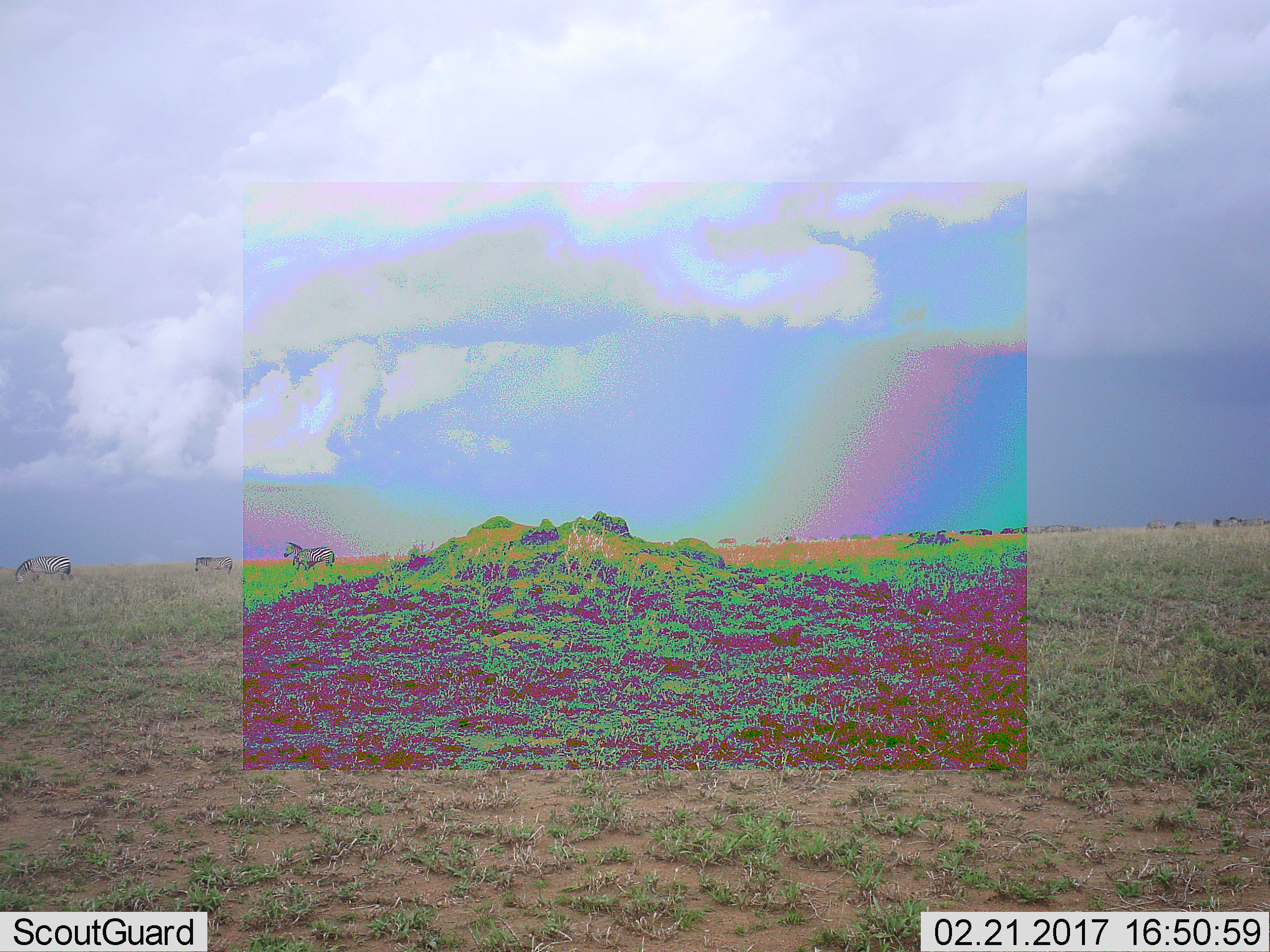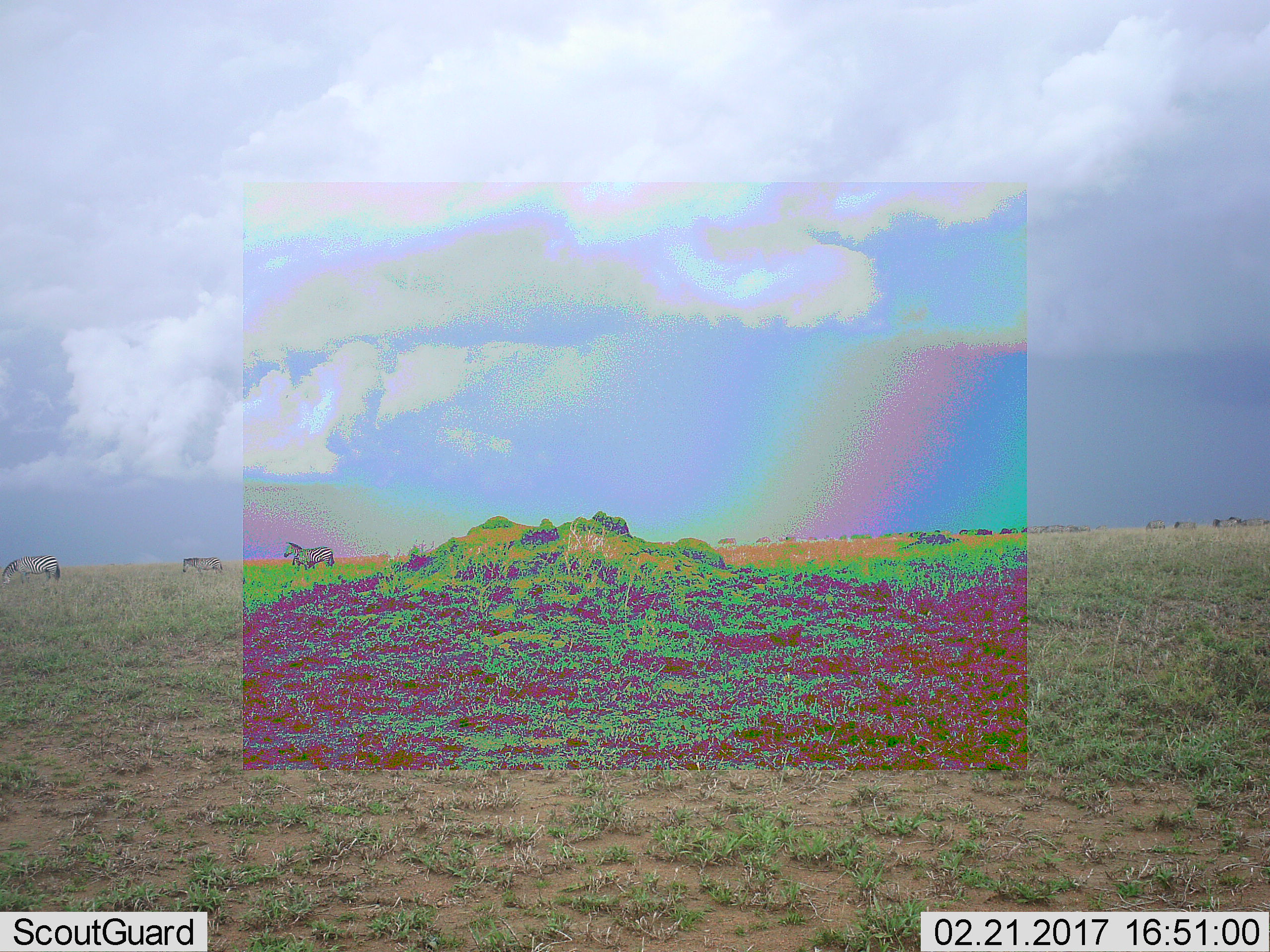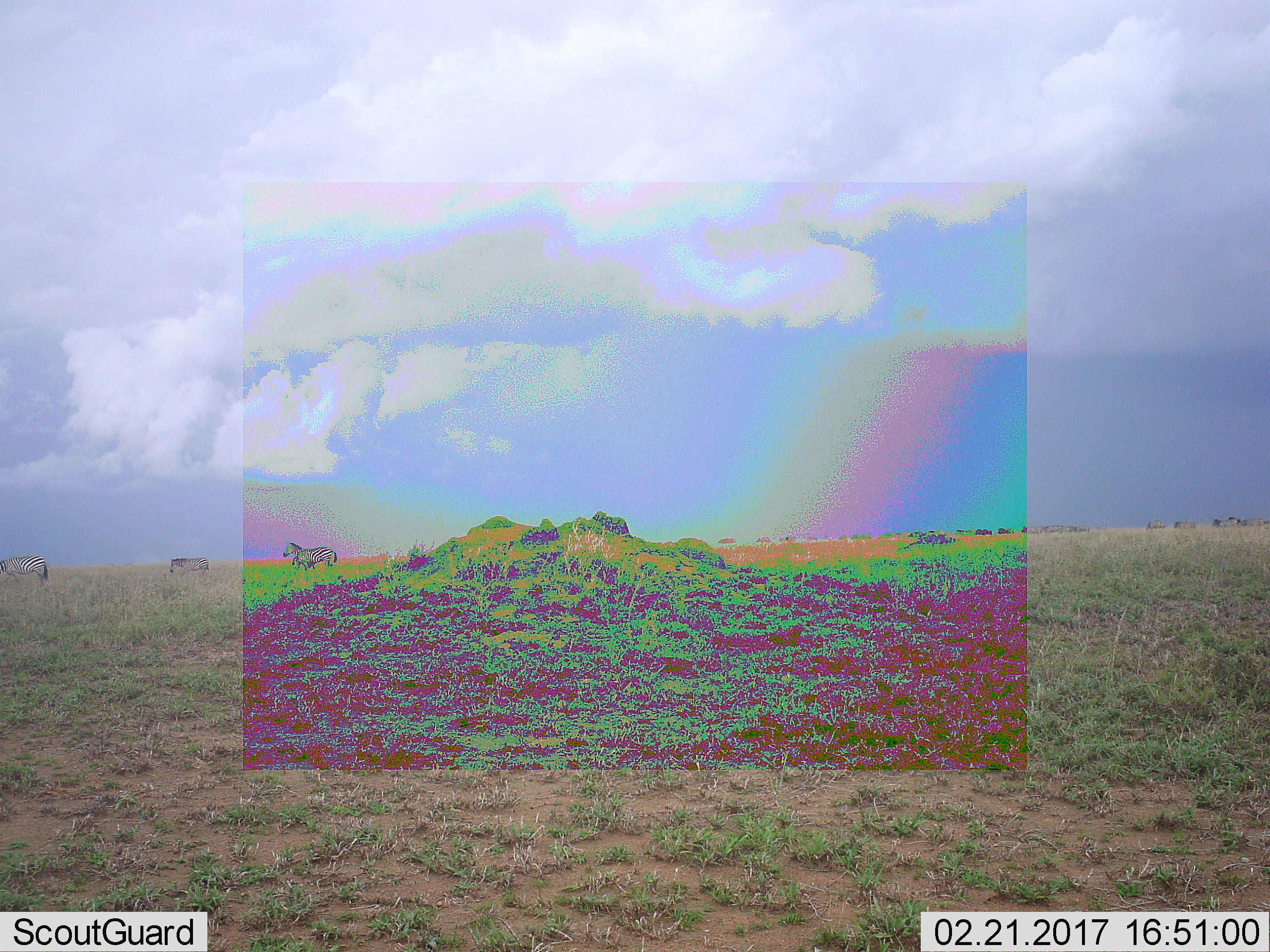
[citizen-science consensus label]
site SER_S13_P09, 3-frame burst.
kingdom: Animalia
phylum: Chordata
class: Mammalia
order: Perissodactyla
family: Equidae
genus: Equus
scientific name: Equus quagga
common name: plains zebra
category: zebraplains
Zebraplains (plains zebra) (Equus quagga), count 3. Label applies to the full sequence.